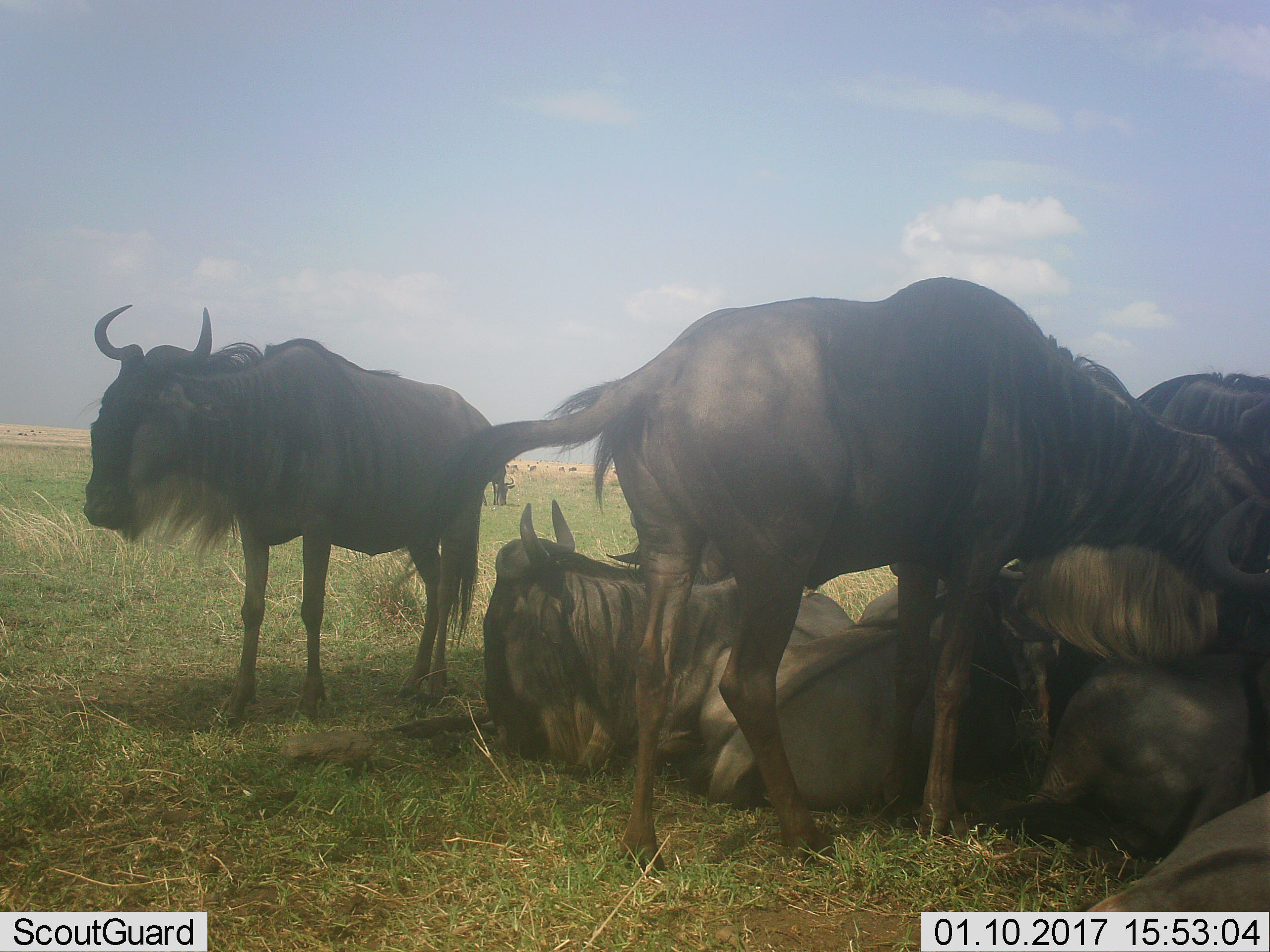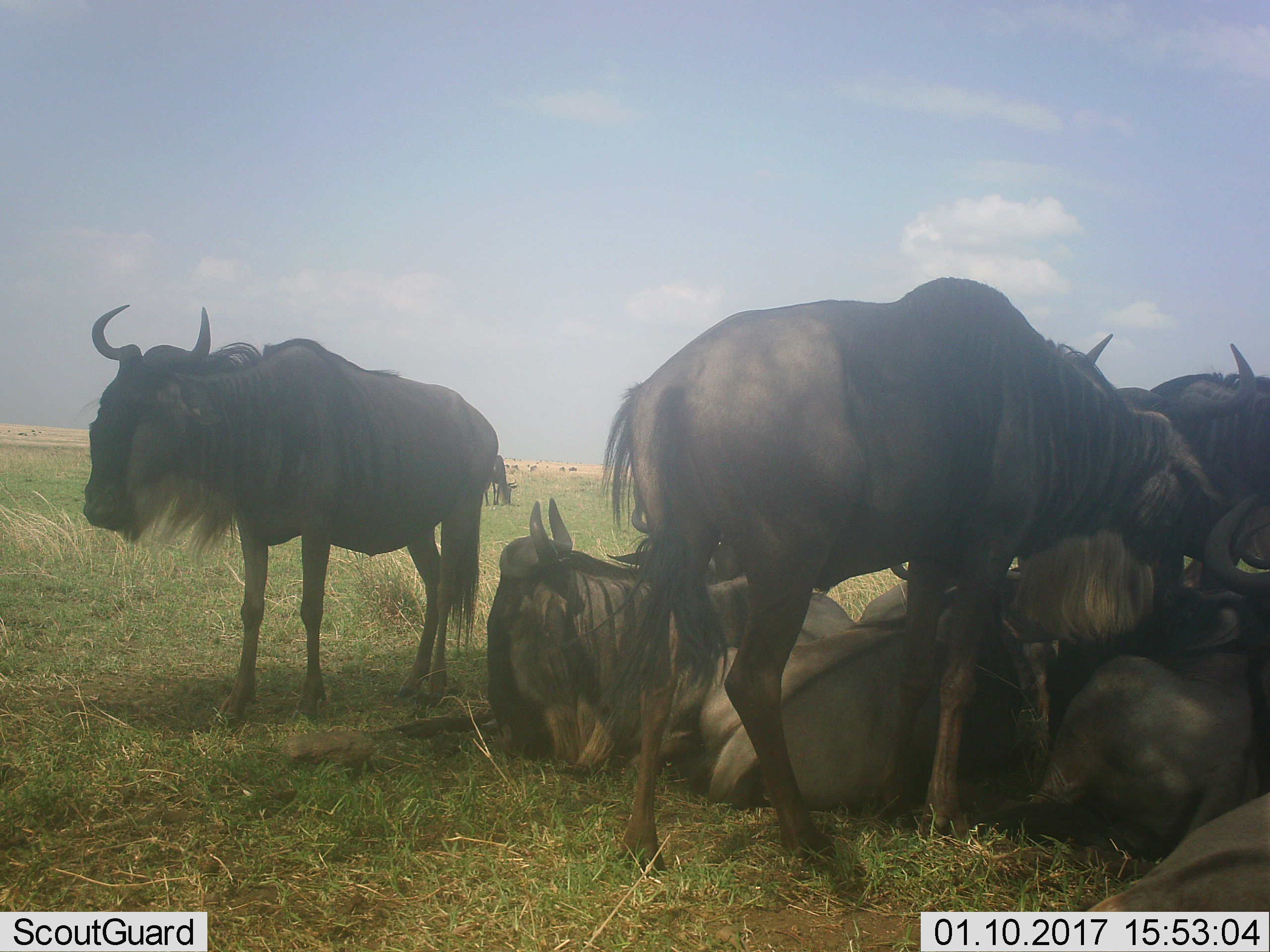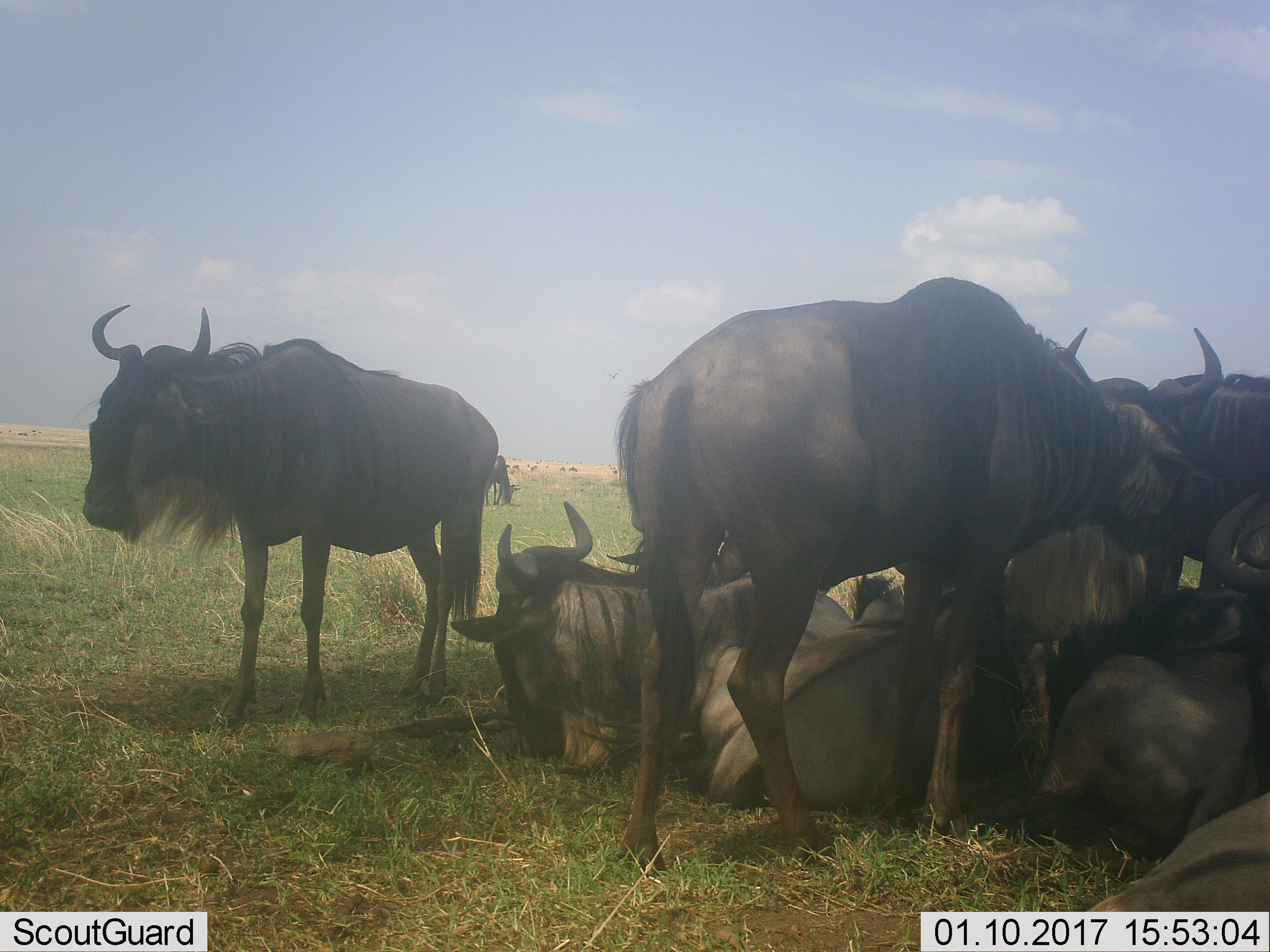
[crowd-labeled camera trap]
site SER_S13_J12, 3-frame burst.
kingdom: Animalia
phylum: Chordata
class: Mammalia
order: Artiodactyla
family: Bovidae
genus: Connochaetes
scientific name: Connochaetes taurinus taurinus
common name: blue wildebeest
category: wildebeestblue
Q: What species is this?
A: Wildebeestblue (blue wildebeest) (Connochaetes taurinus taurinus).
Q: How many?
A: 7.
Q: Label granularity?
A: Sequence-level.